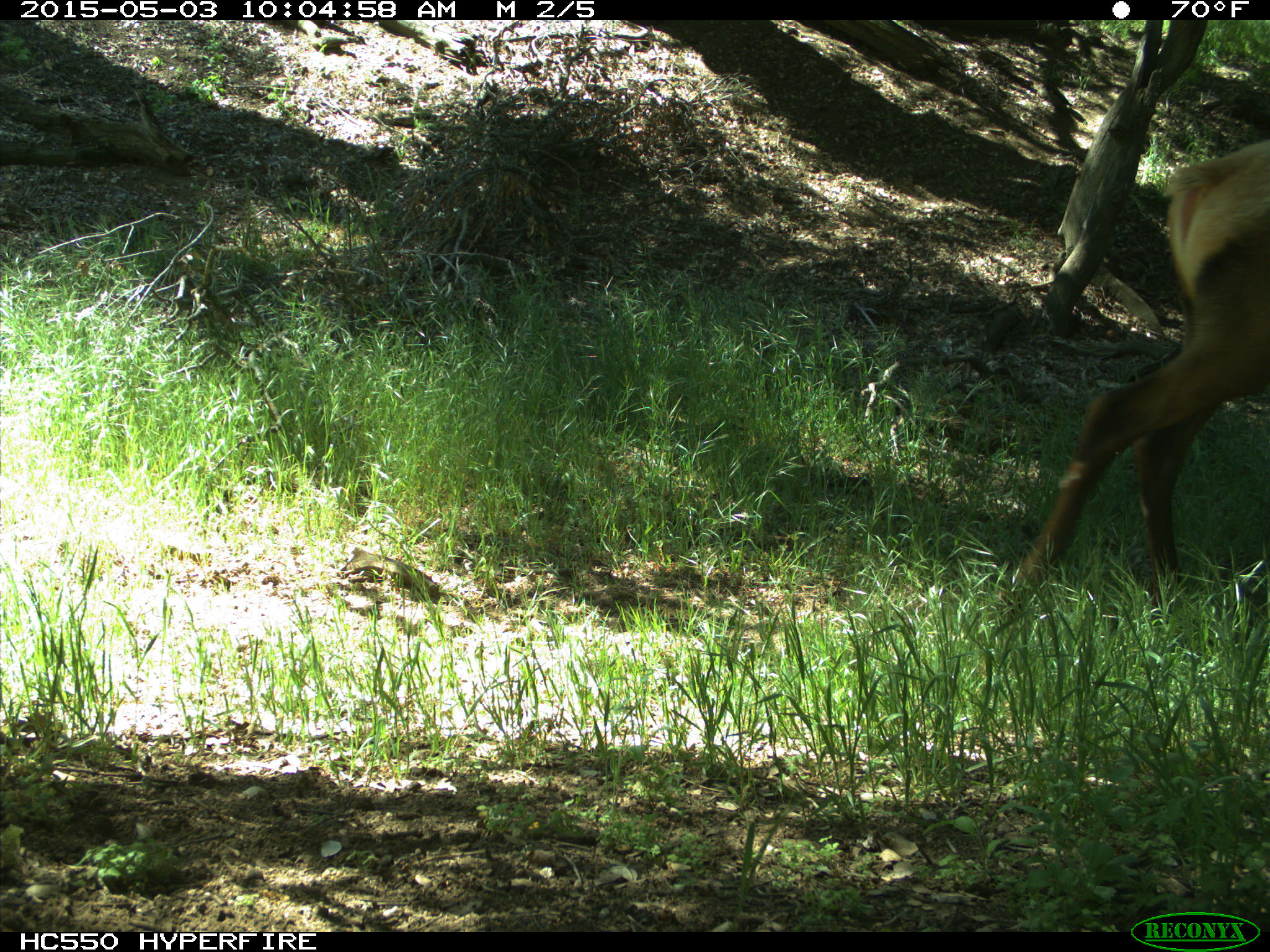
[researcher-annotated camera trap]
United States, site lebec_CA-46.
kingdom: Animalia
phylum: Chordata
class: Mammalia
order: Artiodactyla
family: Cervidae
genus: Cervus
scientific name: Cervus canadensis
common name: elk